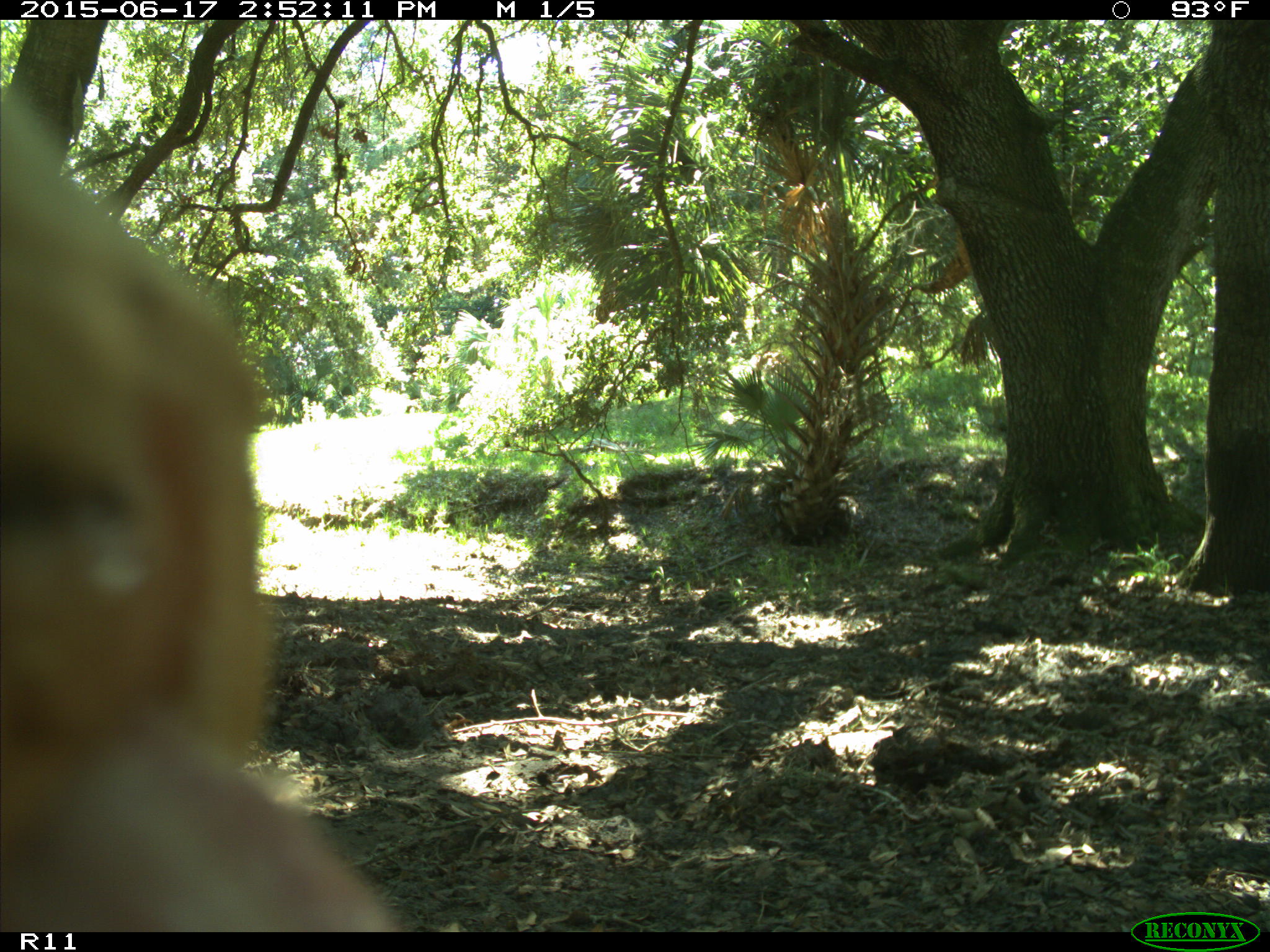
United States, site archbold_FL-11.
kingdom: Animalia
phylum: Chordata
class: Mammalia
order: Artiodactyla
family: Bovidae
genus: Bos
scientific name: Bos taurus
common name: domestic cow